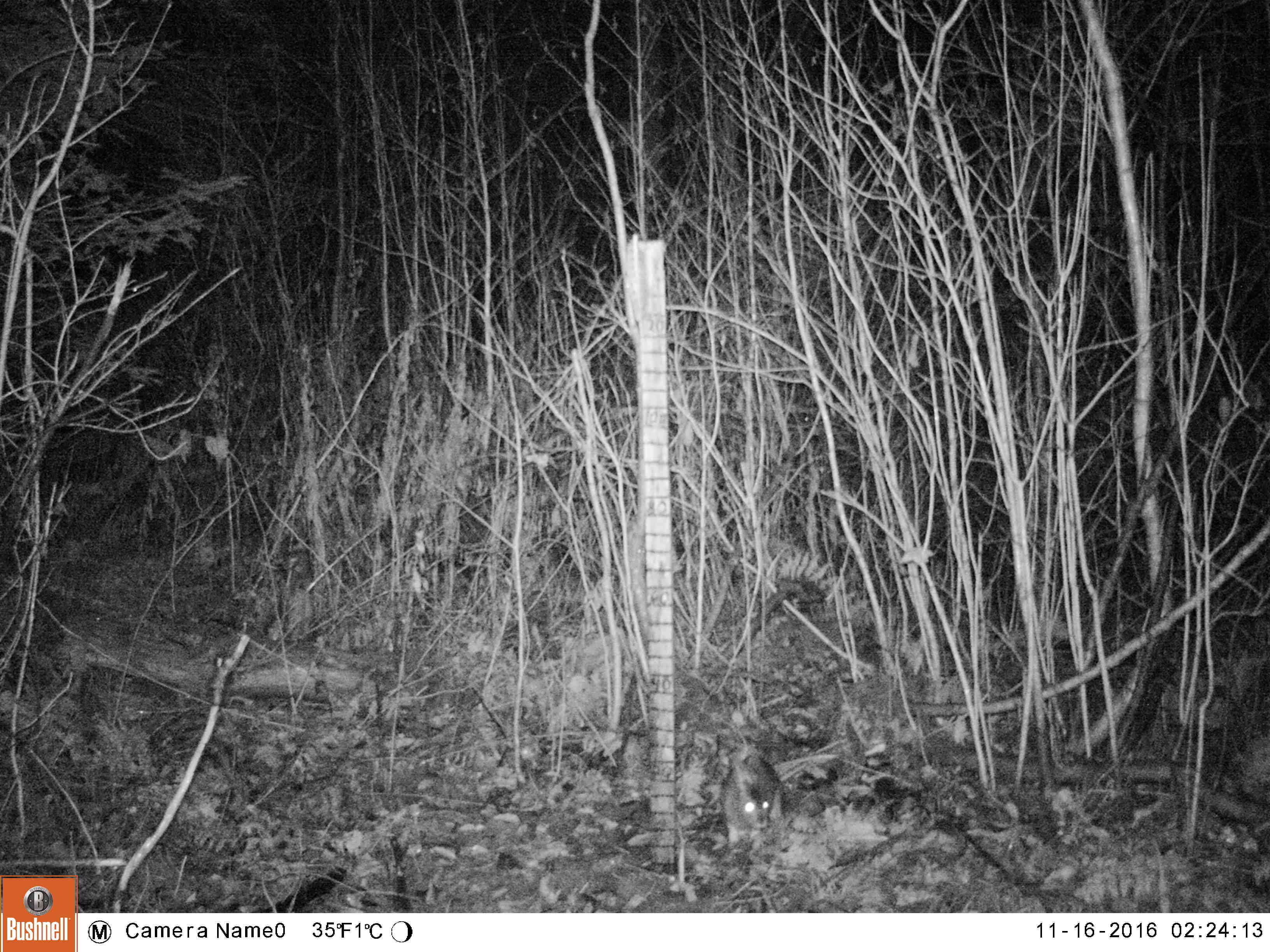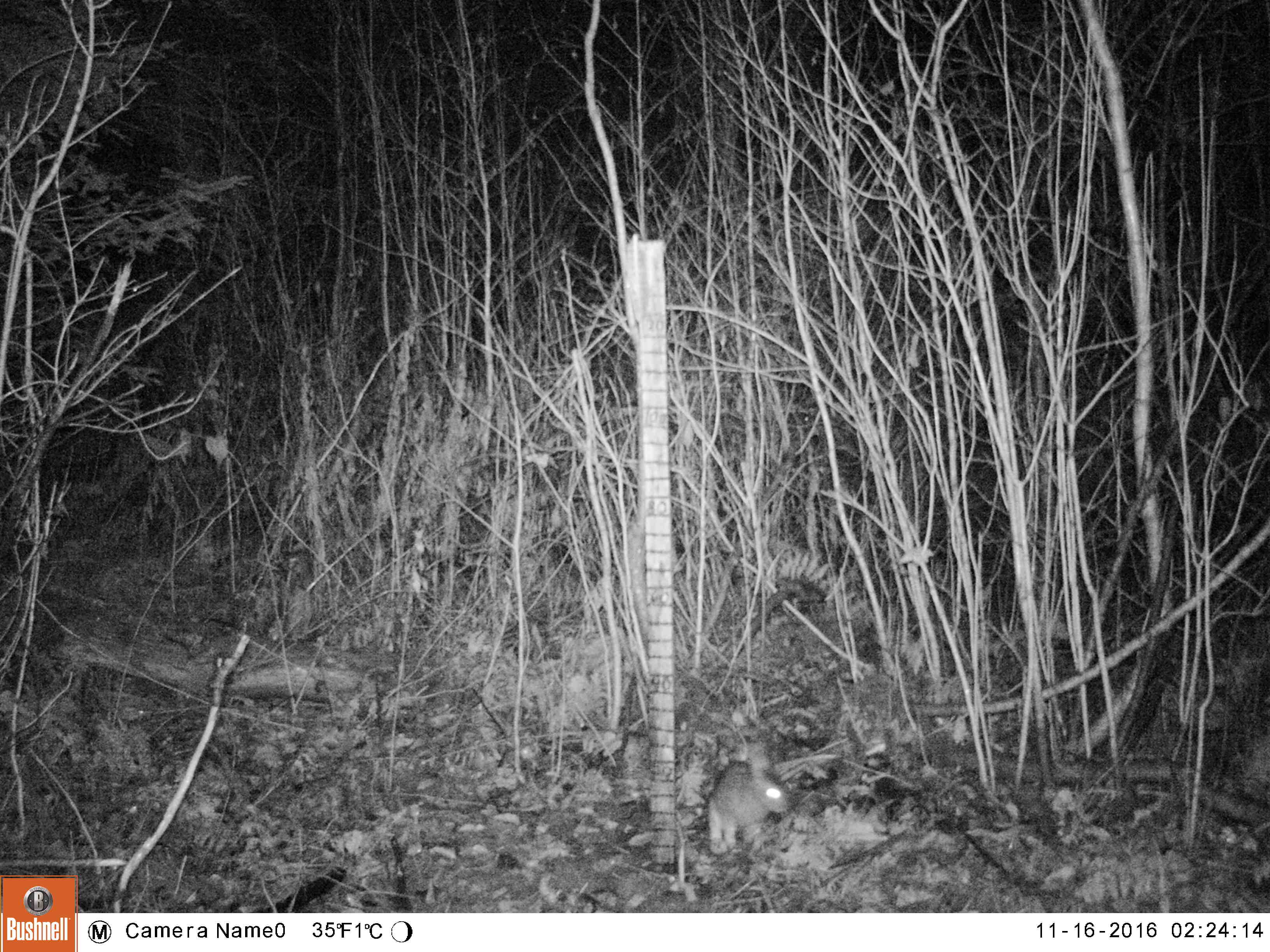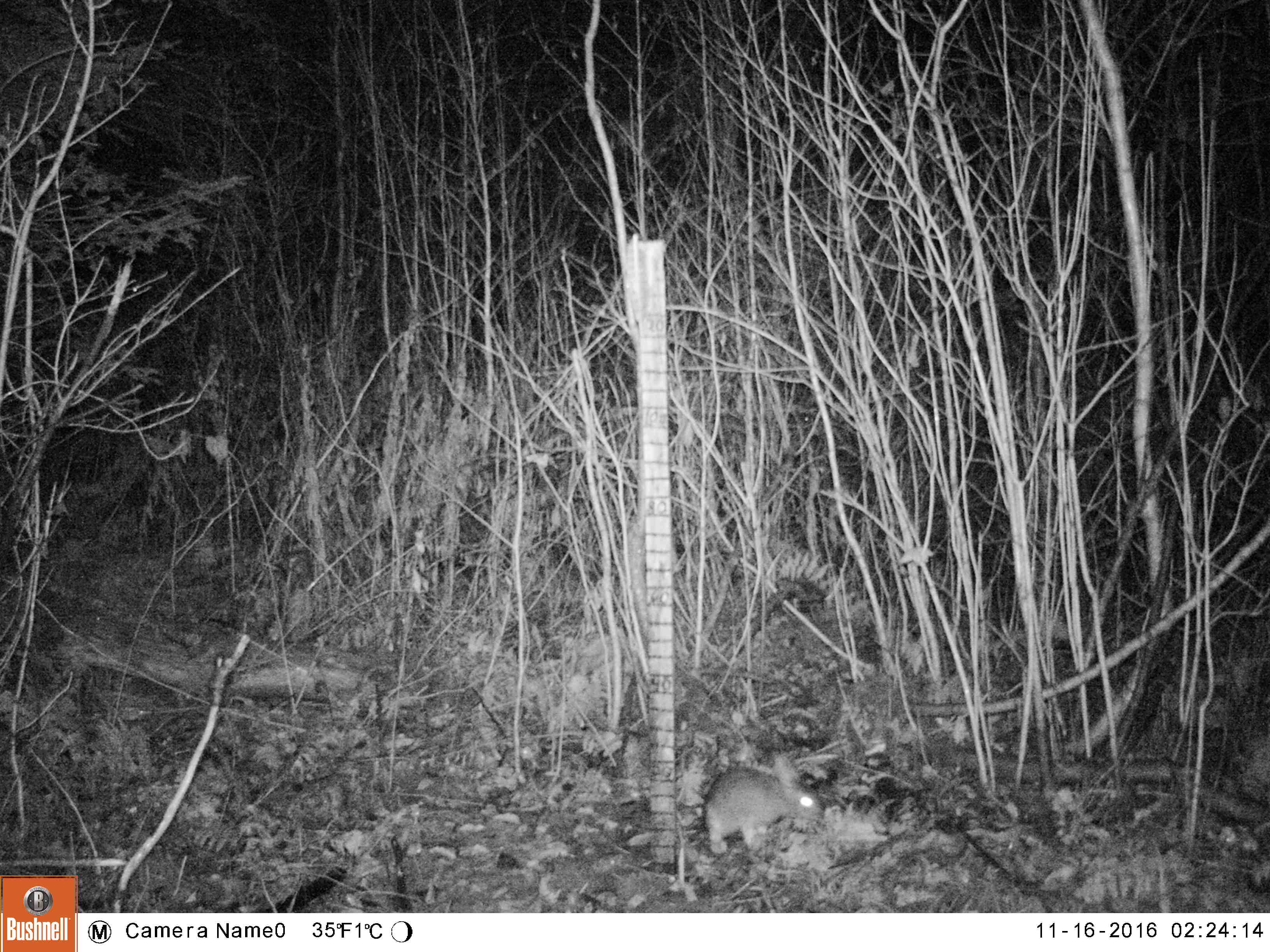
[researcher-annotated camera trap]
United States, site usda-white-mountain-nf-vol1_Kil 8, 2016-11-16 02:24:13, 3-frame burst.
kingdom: Animalia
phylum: Chordata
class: Mammalia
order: Lagomorpha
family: Leporidae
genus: Lepus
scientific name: Lepus americanus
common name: snowshoe hare